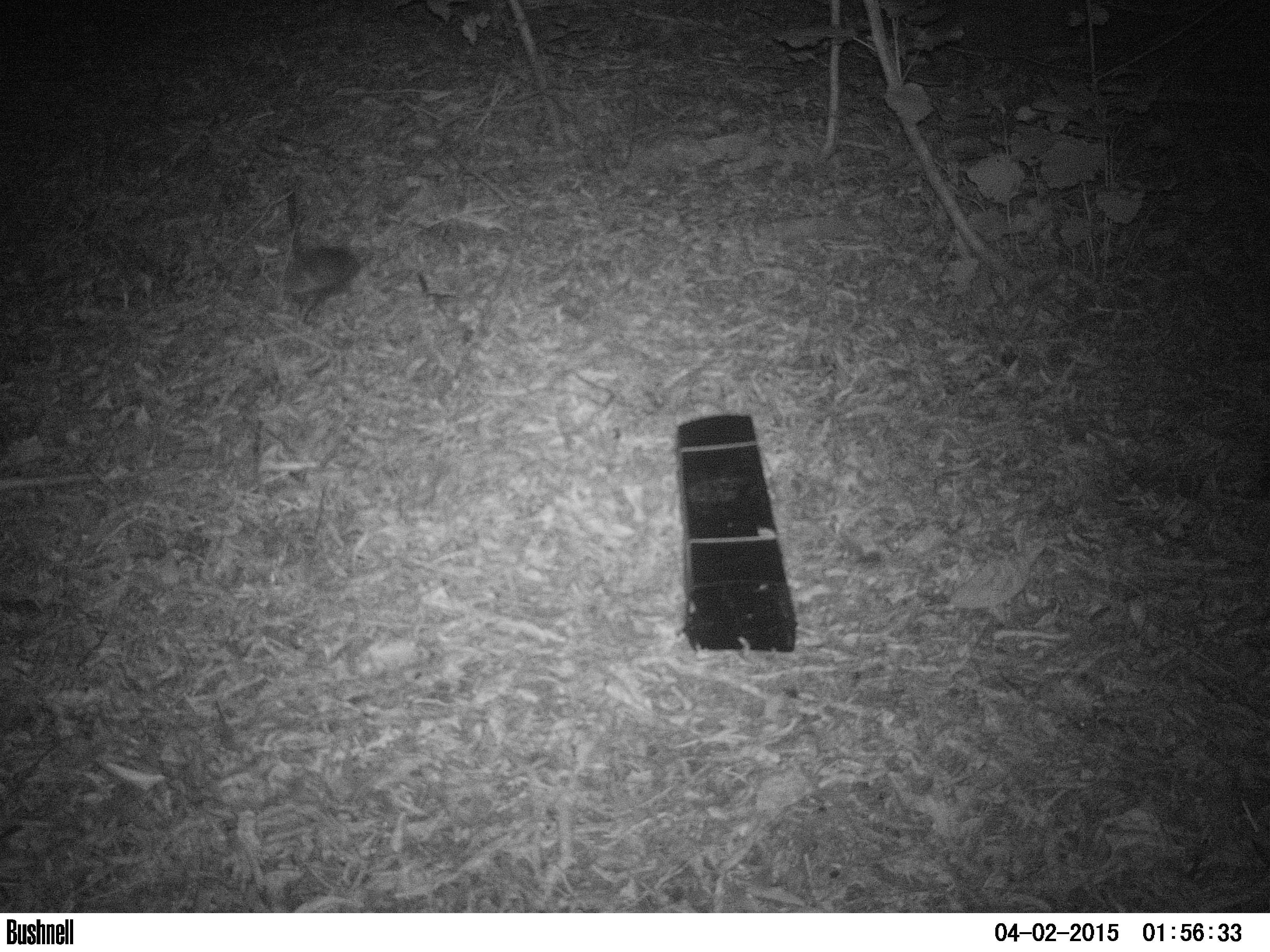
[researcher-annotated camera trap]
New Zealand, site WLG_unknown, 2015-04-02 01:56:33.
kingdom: Animalia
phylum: Chordata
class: Mammalia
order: Eulipotyphla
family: Erinaceidae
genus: Erinaceus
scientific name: Erinaceus europaeus europaeus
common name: european hedgehog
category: hedgehog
Hedgehog (european hedgehog) (Erinaceus europaeus europaeus).